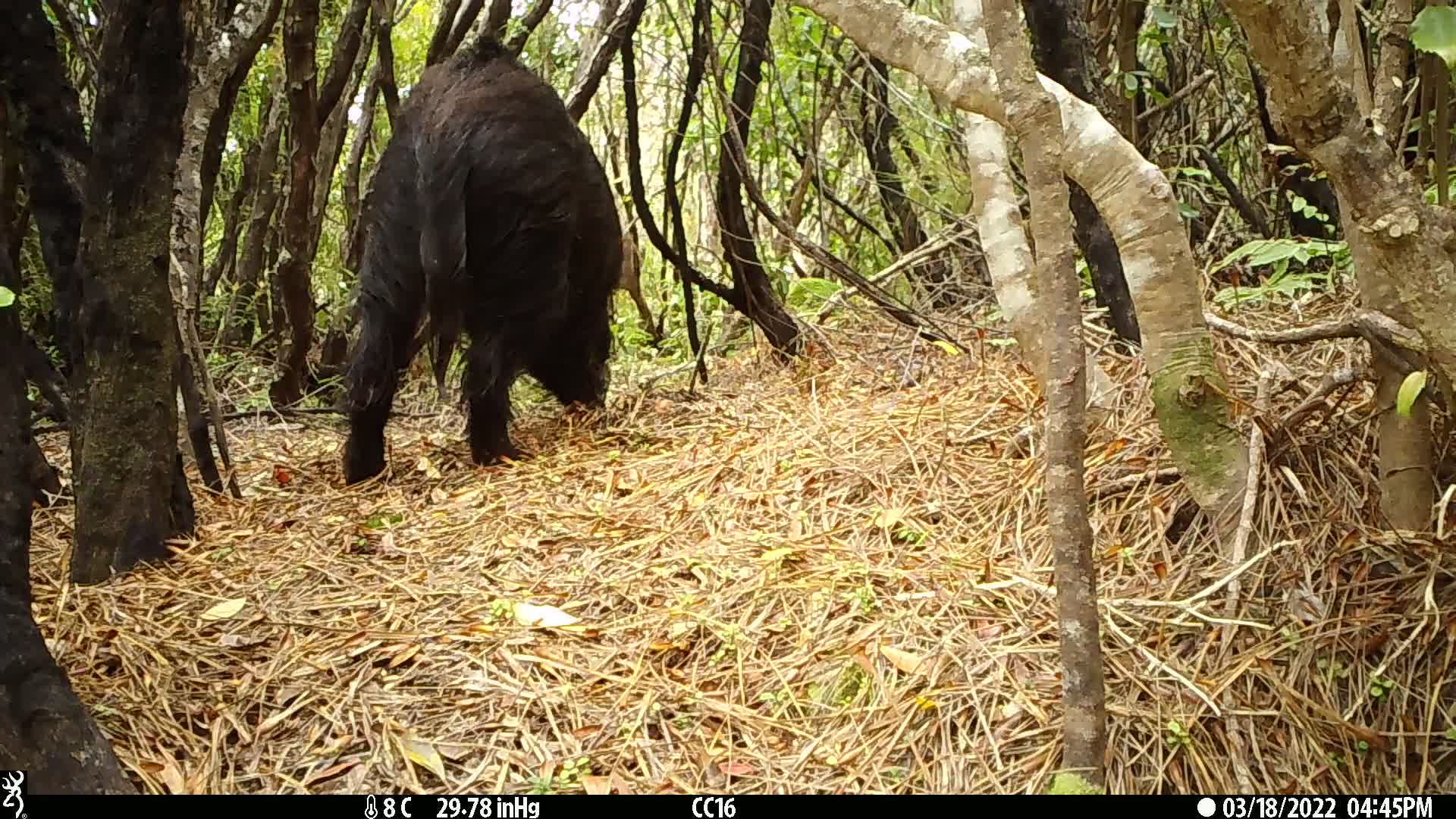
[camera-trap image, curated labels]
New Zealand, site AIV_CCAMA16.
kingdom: Animalia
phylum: Chordata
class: Mammalia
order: Artiodactyla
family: Suidae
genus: Sus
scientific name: Sus scrofa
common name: pig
Pig (Sus scrofa).